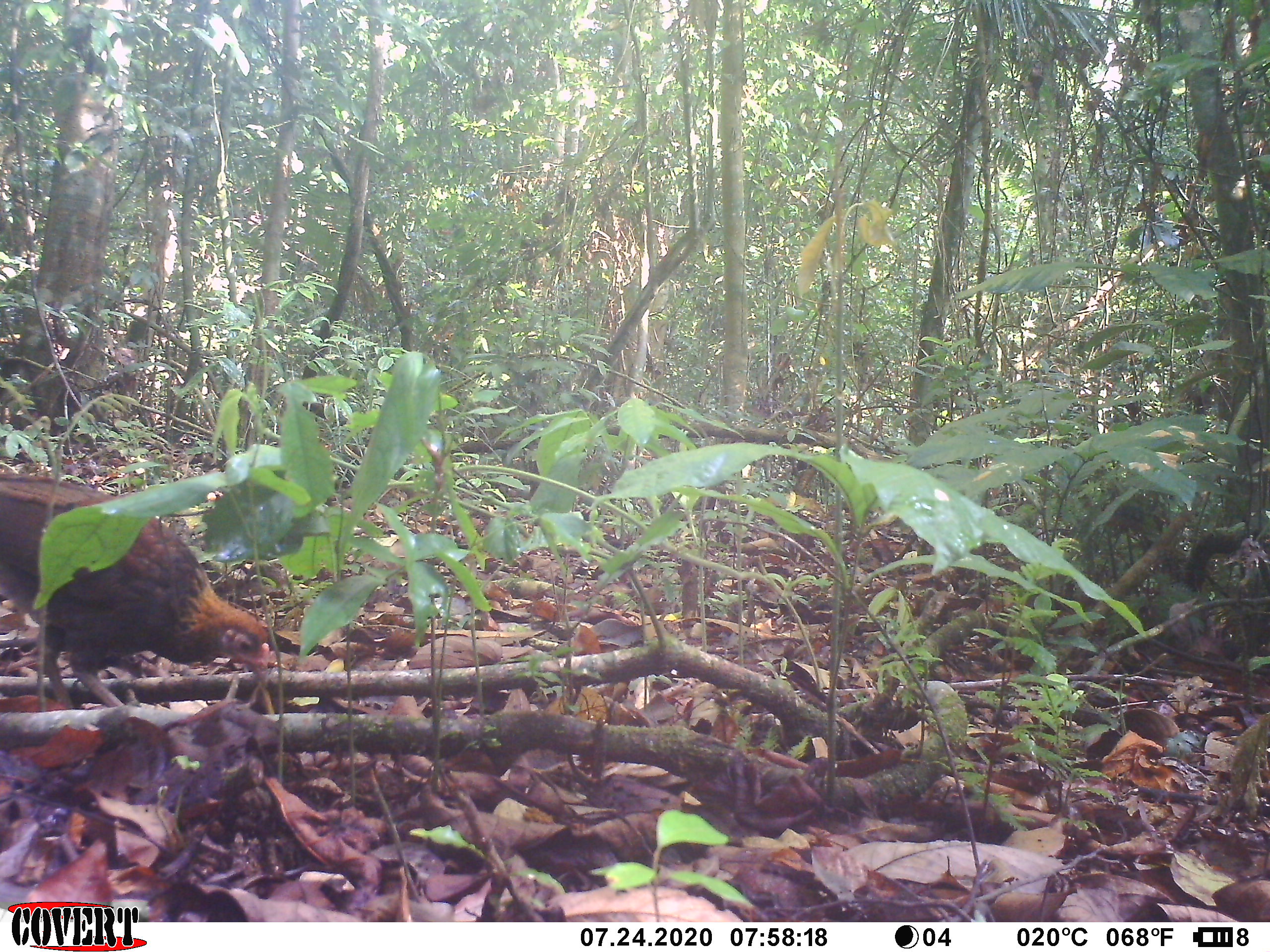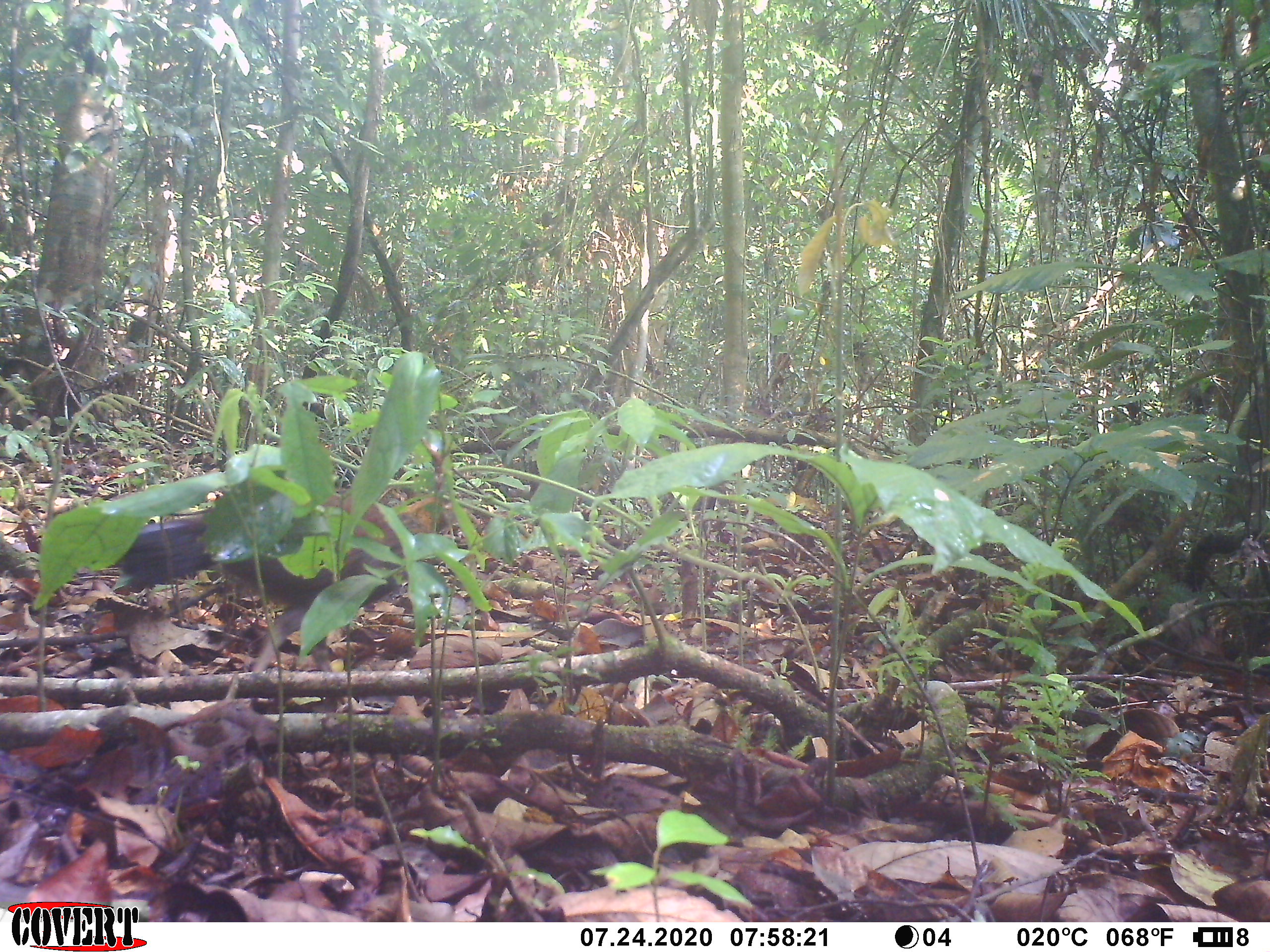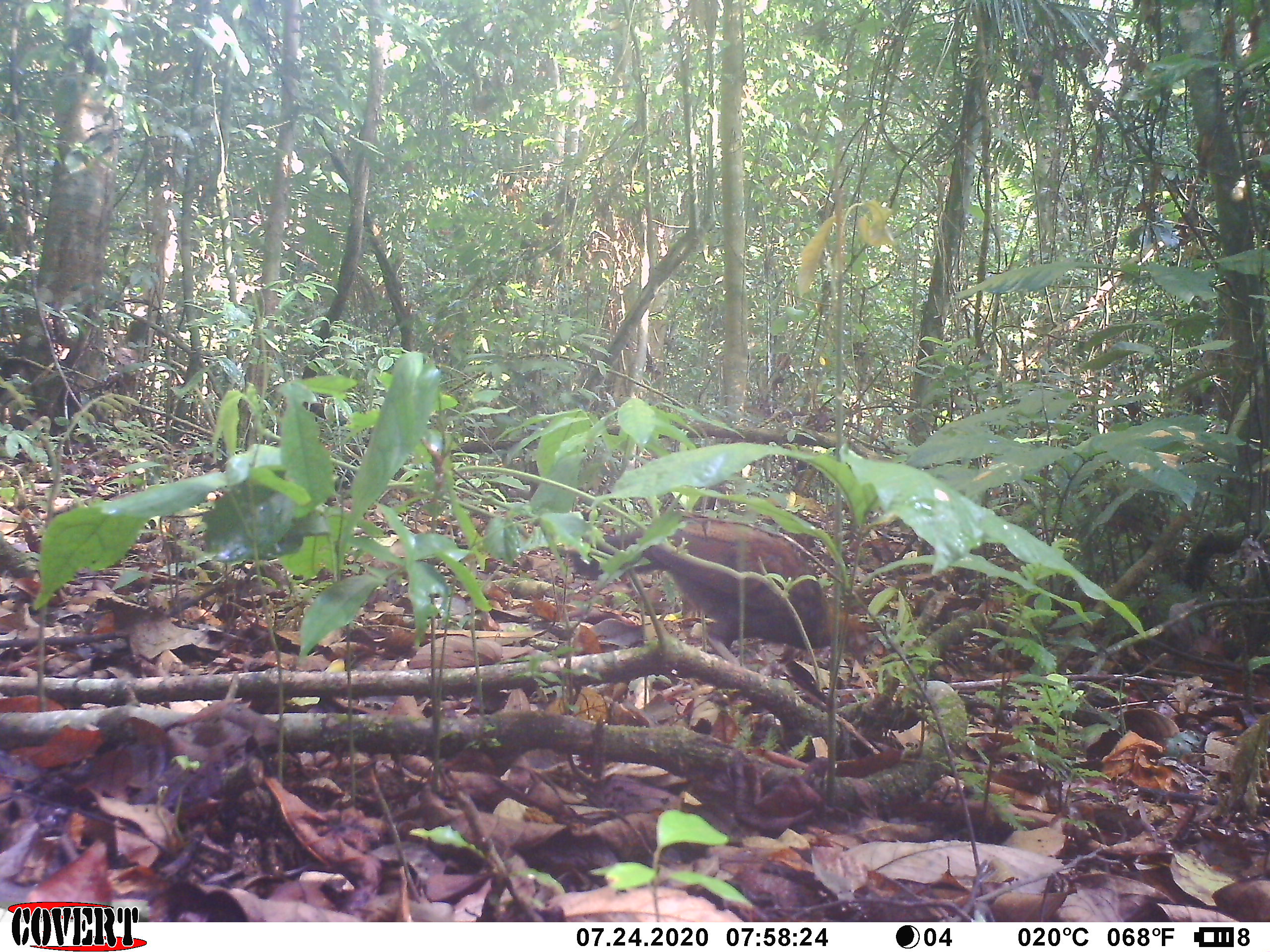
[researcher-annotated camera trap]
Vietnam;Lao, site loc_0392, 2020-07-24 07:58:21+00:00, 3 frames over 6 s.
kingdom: Animalia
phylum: Chordata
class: Aves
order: Galliformes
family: Phasianidae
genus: Gallus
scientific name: Gallus gallus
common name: red junglefowl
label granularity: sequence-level